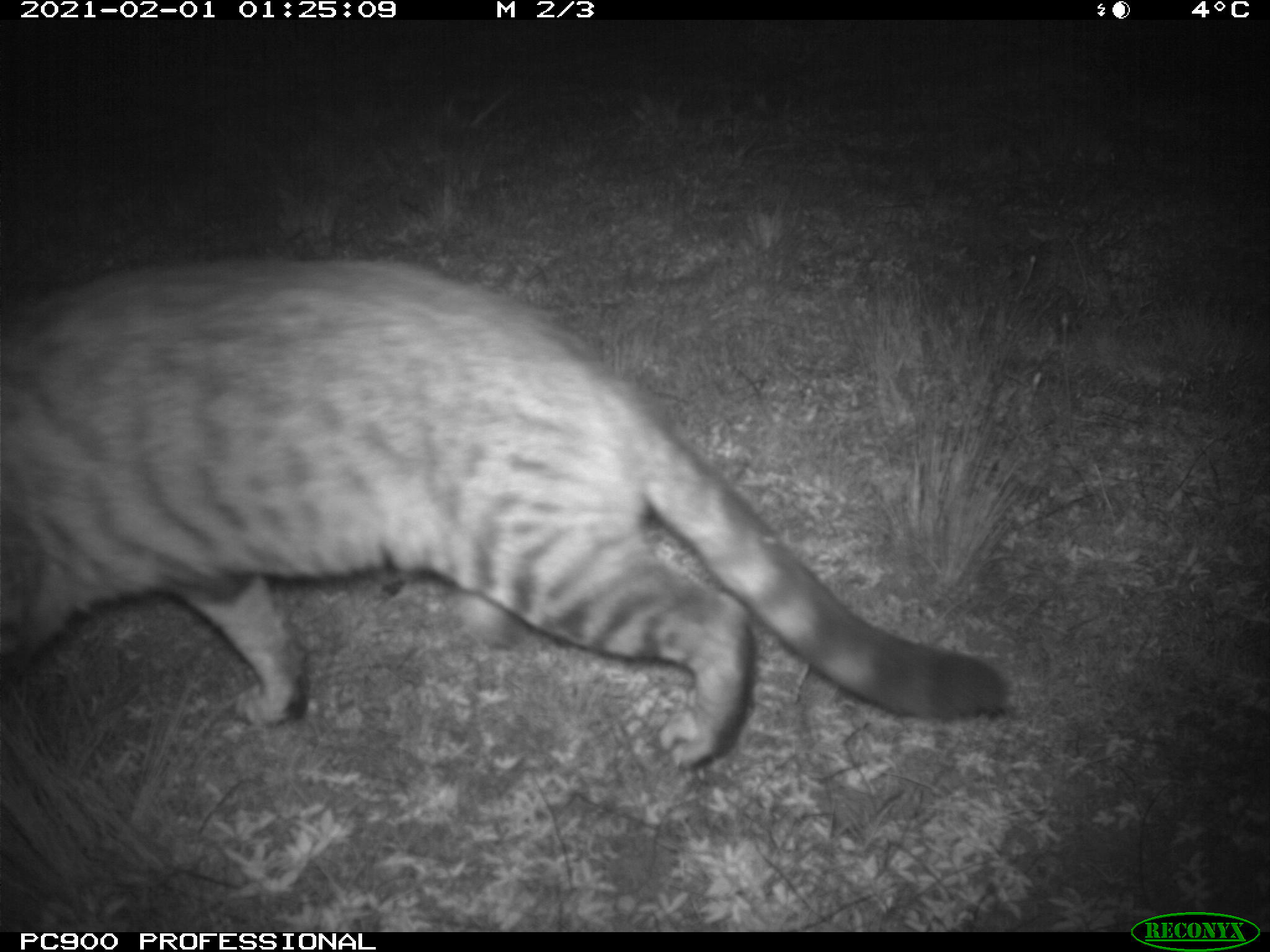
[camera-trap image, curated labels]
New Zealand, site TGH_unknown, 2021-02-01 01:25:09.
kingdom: Animalia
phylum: Chordata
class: Mammalia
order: Carnivora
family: Felidae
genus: Felis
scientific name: Felis catus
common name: domestic cat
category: cat